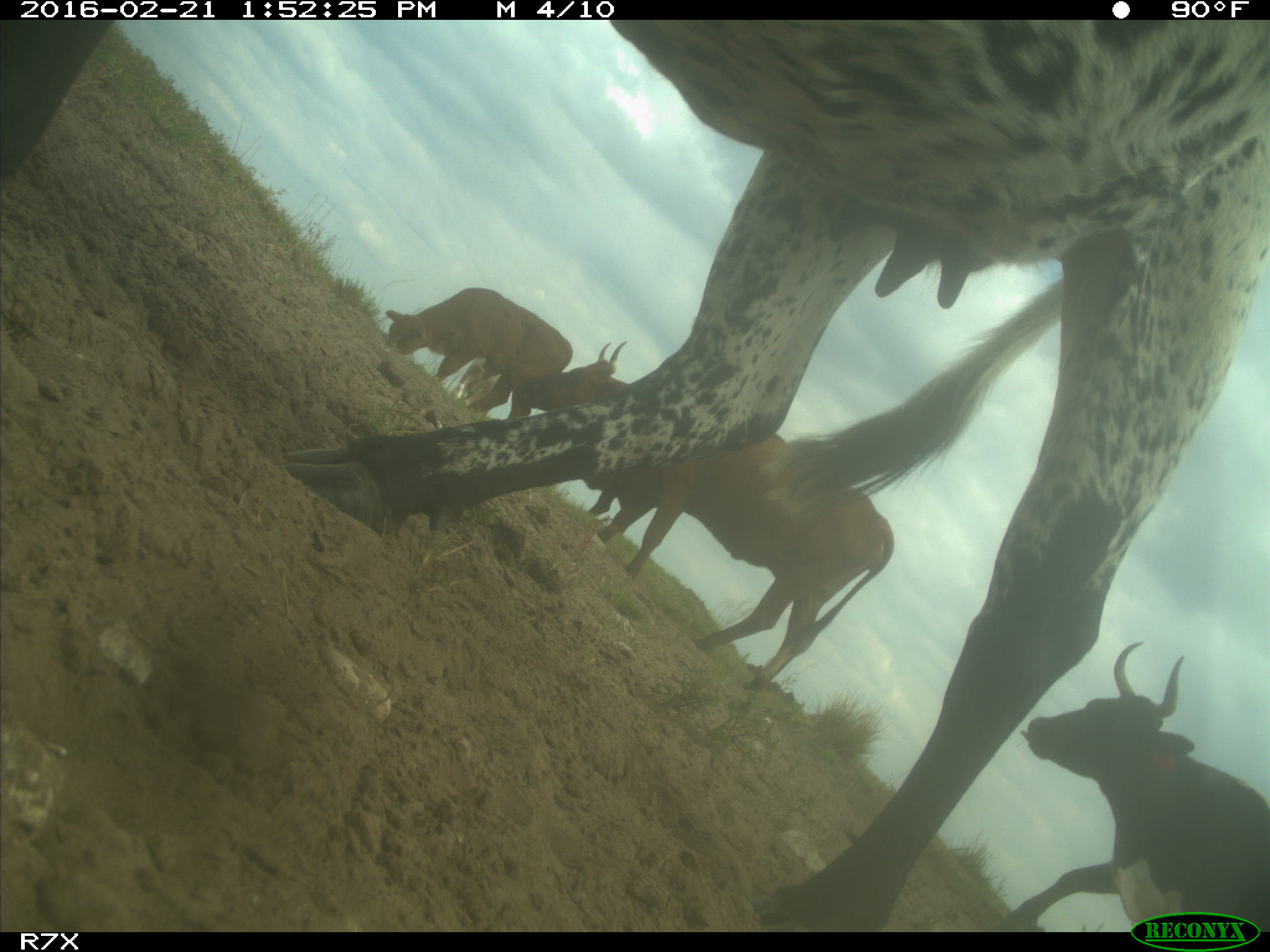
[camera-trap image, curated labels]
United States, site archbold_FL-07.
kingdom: Animalia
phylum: Chordata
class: Mammalia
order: Artiodactyla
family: Bovidae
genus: Bos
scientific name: Bos taurus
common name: domestic cow